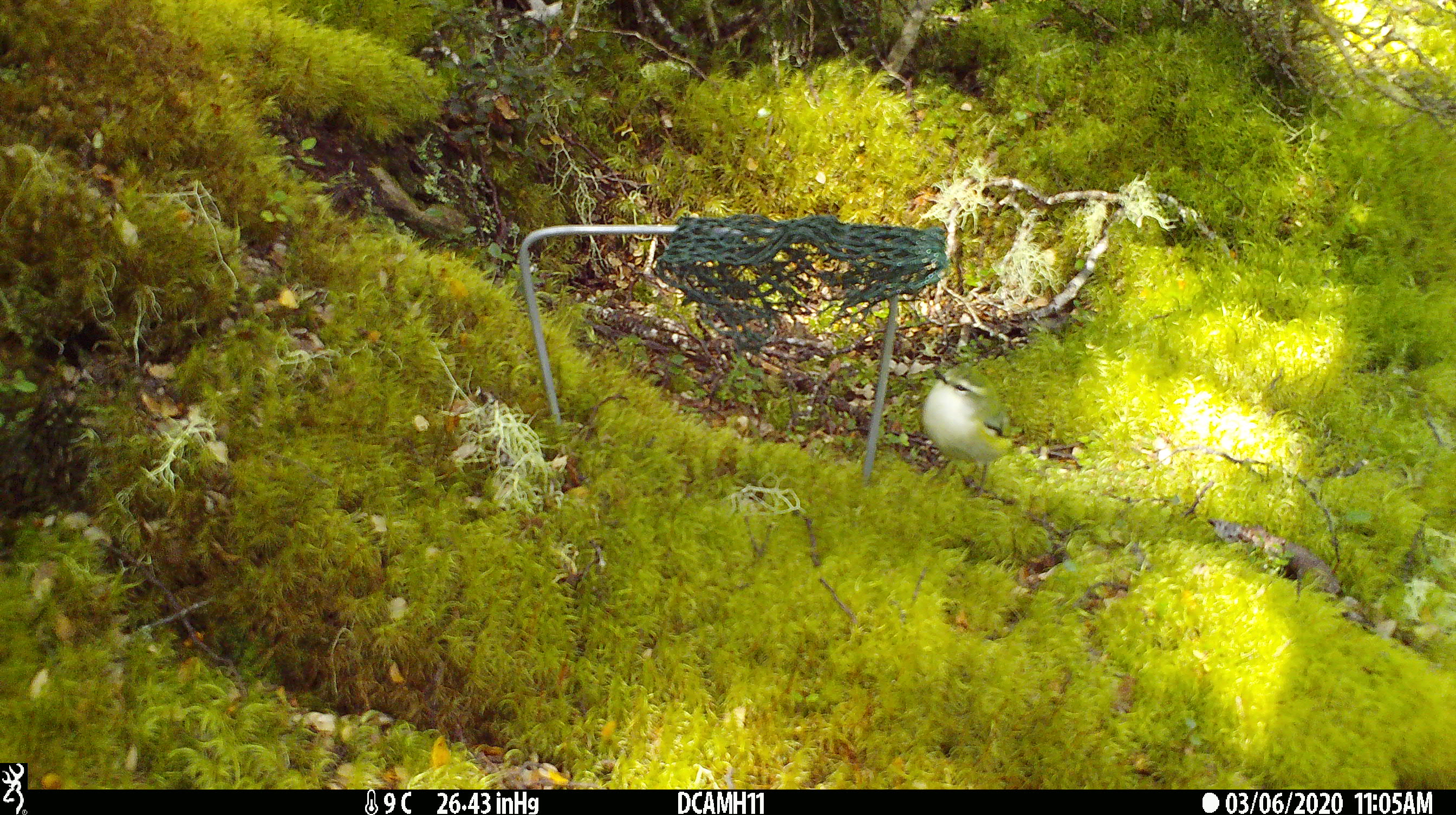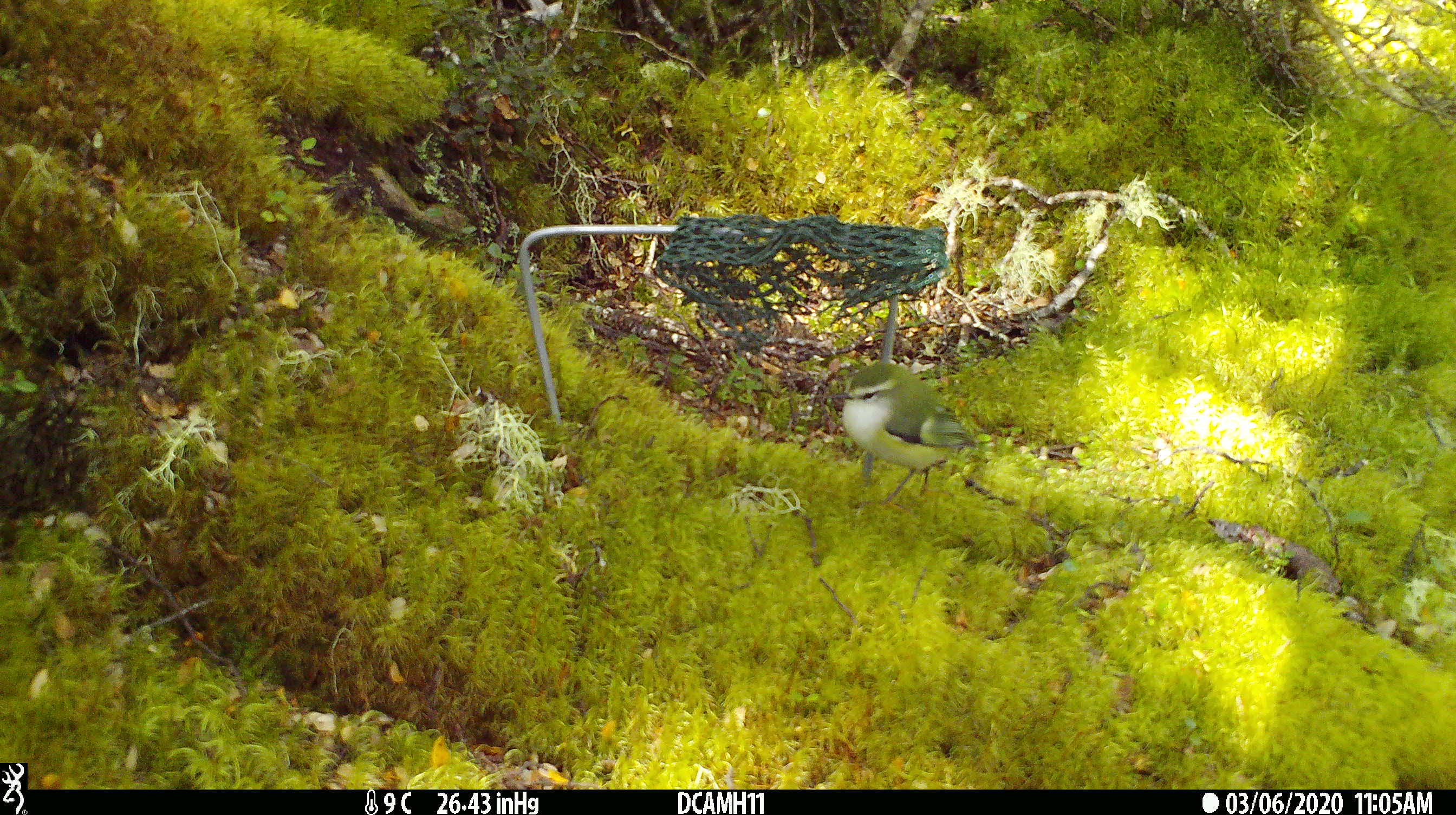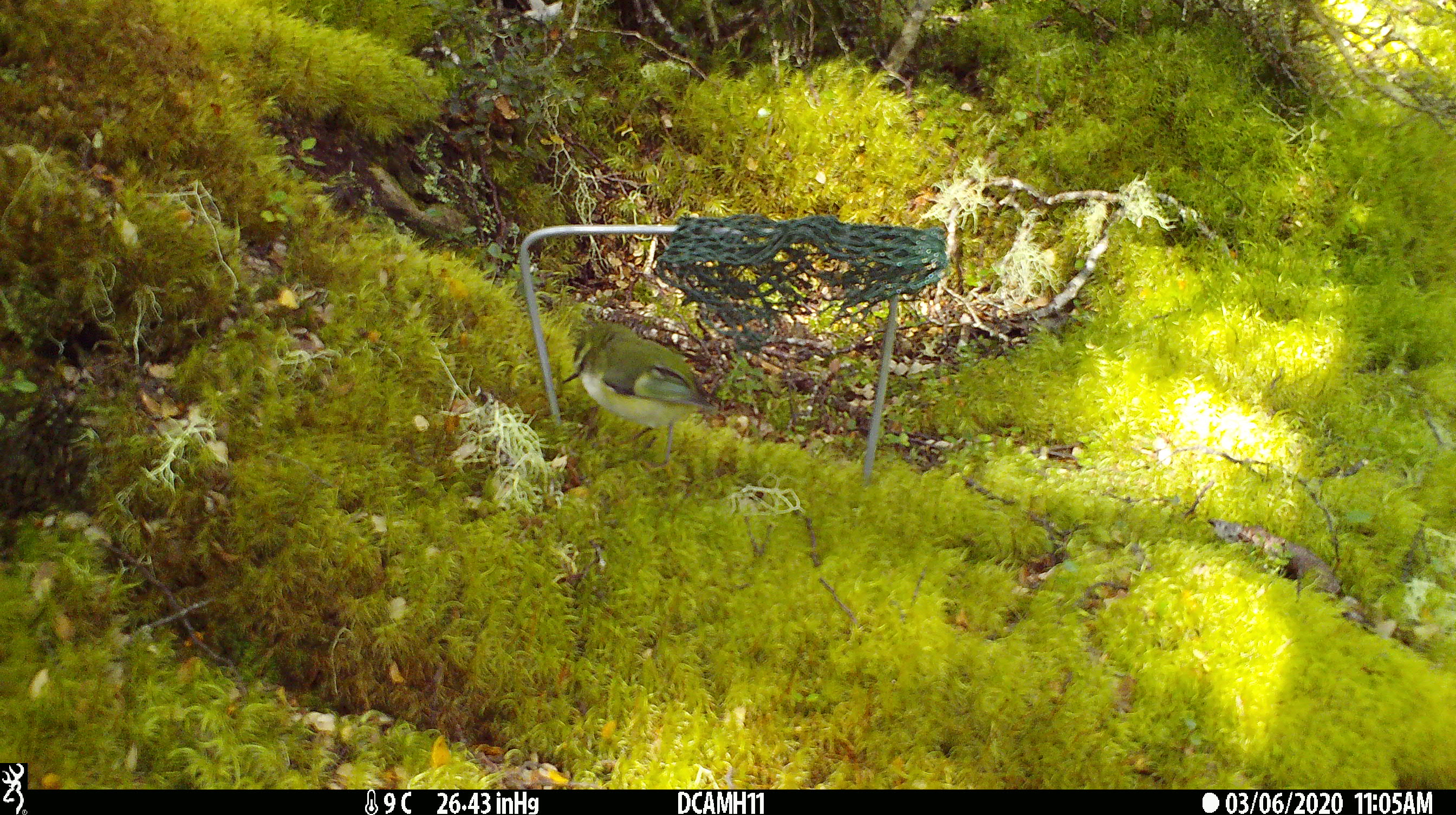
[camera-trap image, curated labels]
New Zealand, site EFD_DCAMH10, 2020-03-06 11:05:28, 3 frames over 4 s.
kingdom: Animalia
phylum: Chordata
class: Aves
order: Passeriformes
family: Acanthisittidae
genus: Acanthisitta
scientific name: Acanthisitta chloris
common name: rifleman